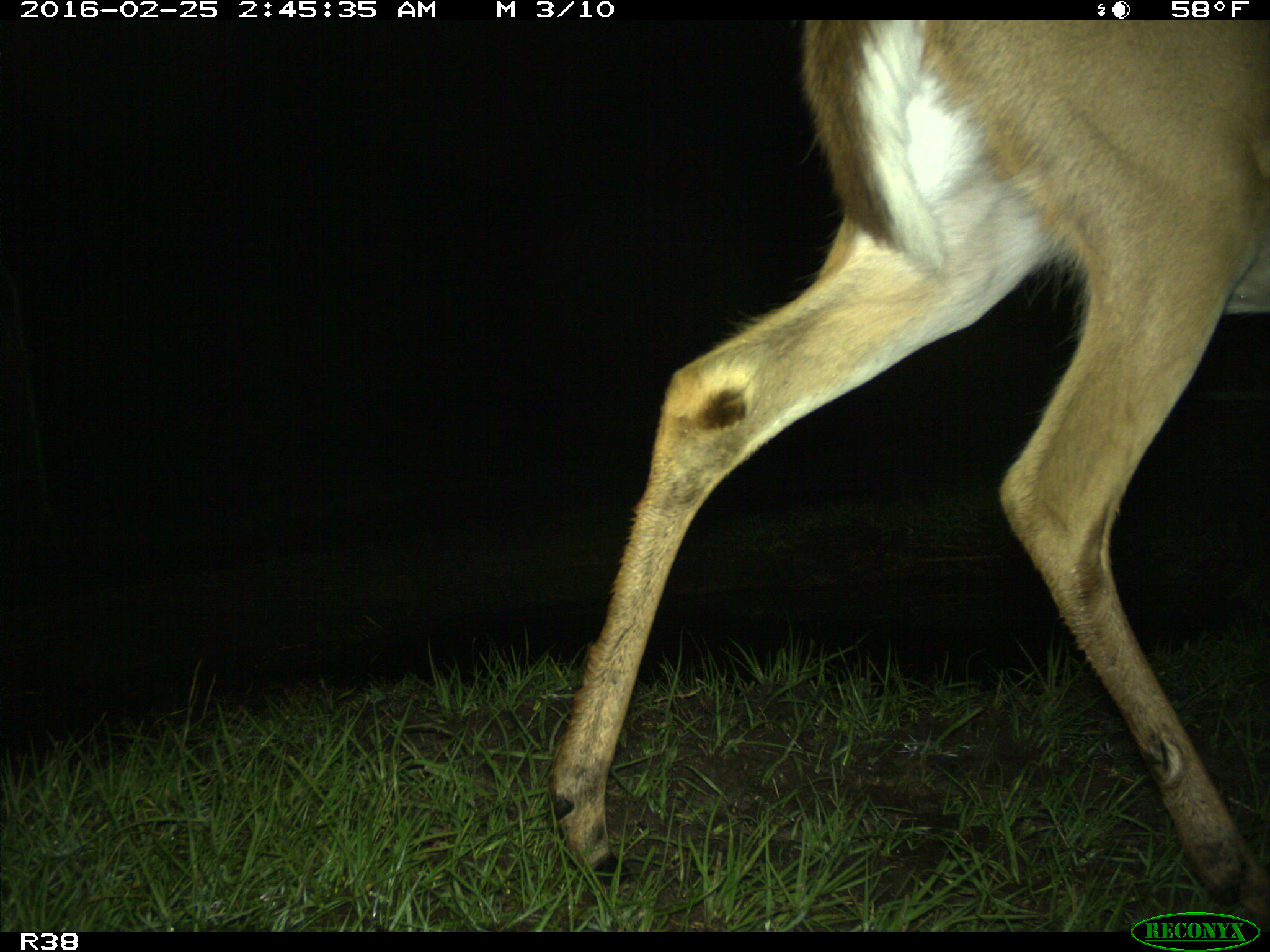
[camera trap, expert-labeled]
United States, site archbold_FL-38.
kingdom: Animalia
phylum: Chordata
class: Mammalia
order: Artiodactyla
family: Cervidae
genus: Odocoileus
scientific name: Odocoileus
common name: deer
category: unidentified deer